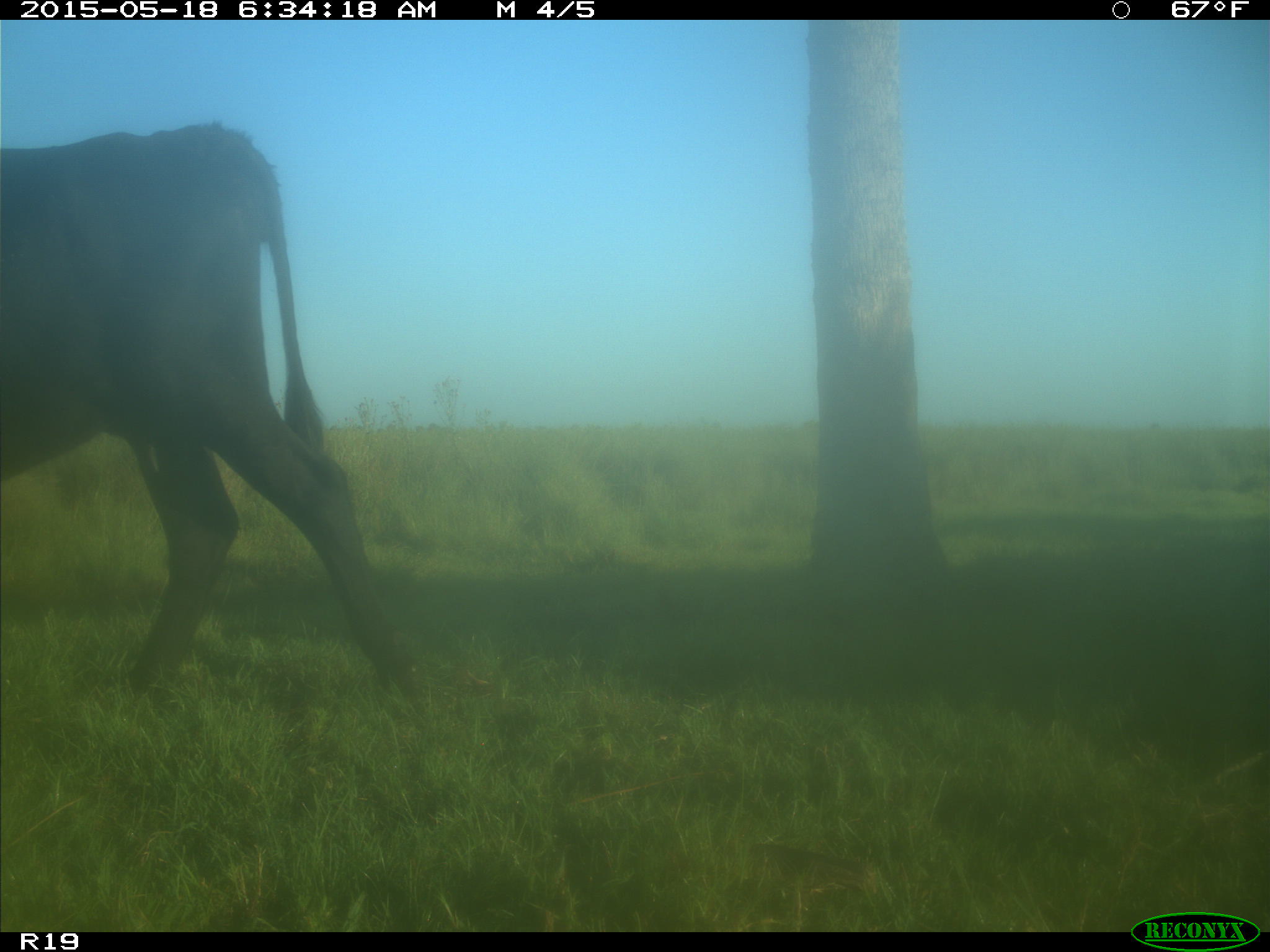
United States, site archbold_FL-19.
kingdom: Animalia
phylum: Chordata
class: Mammalia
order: Artiodactyla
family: Bovidae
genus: Bos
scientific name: Bos taurus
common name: domestic cow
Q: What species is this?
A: Bos taurus (domestic cow).